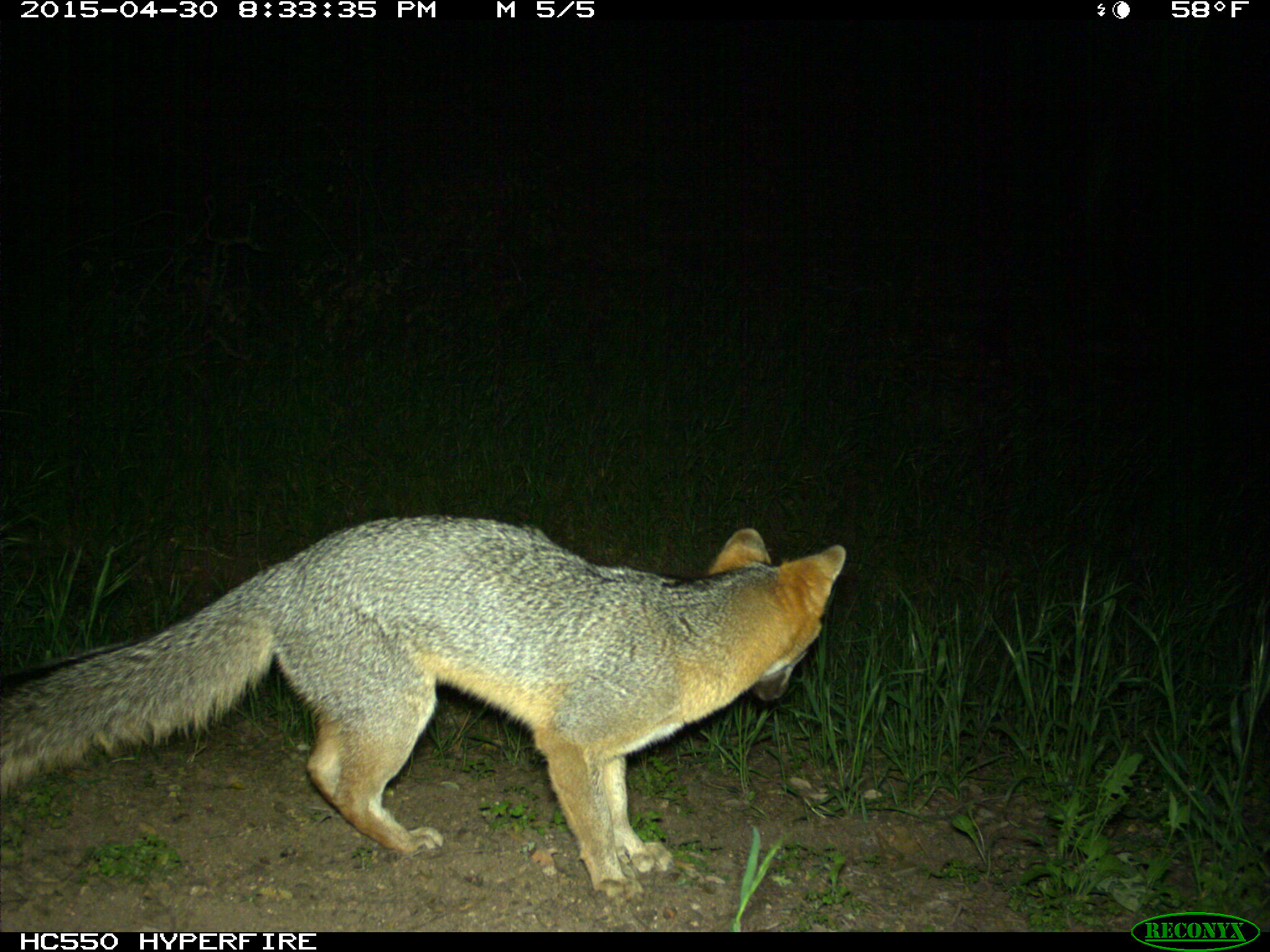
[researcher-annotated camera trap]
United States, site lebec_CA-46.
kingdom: Animalia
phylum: Chordata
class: Mammalia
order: Carnivora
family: Canidae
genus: Urocyon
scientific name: Urocyon cinereoargenteus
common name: gray fox